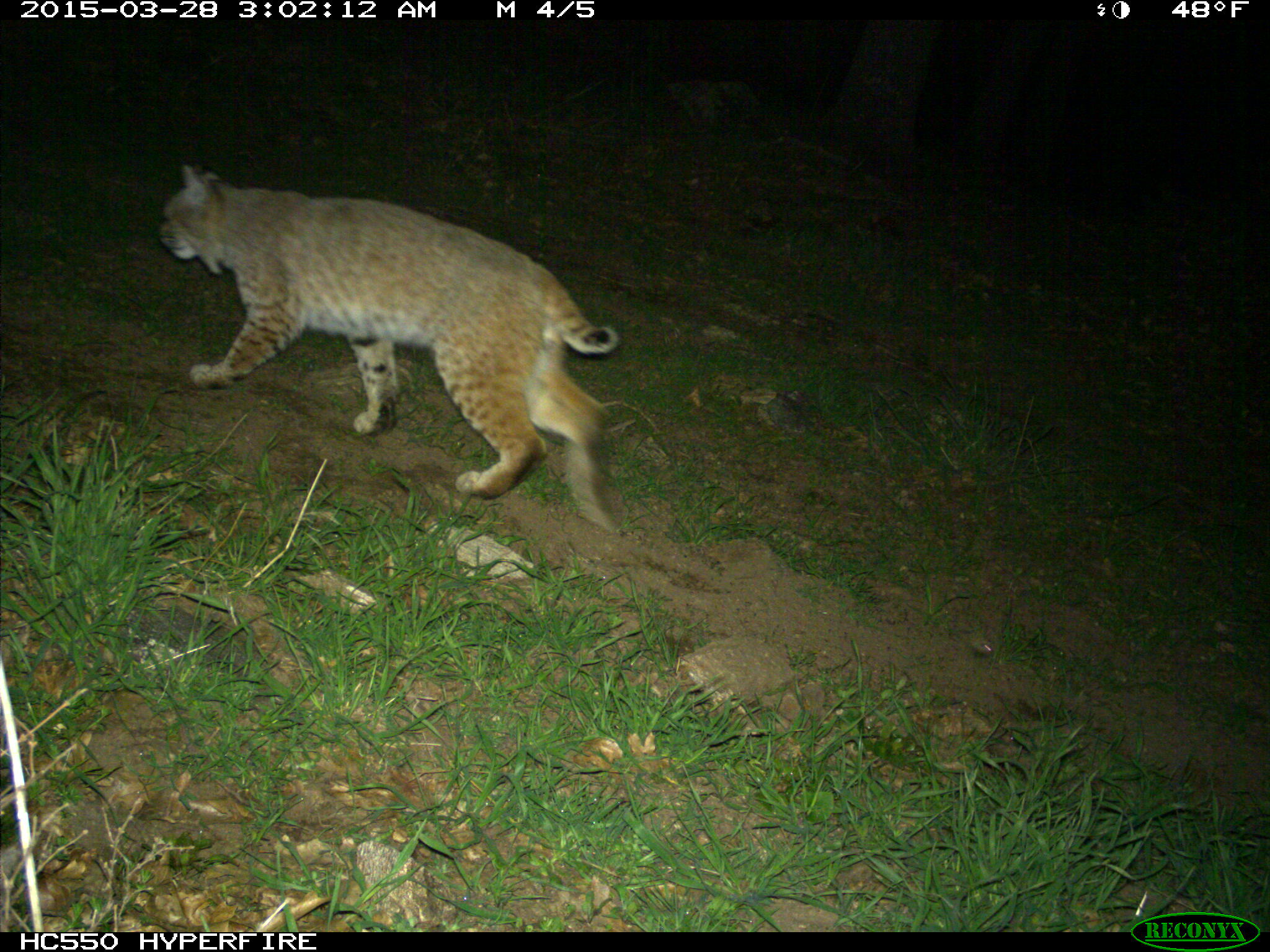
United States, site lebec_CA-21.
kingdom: Animalia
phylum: Chordata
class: Mammalia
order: Carnivora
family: Felidae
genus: Lynx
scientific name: Lynx rufus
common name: bobcat